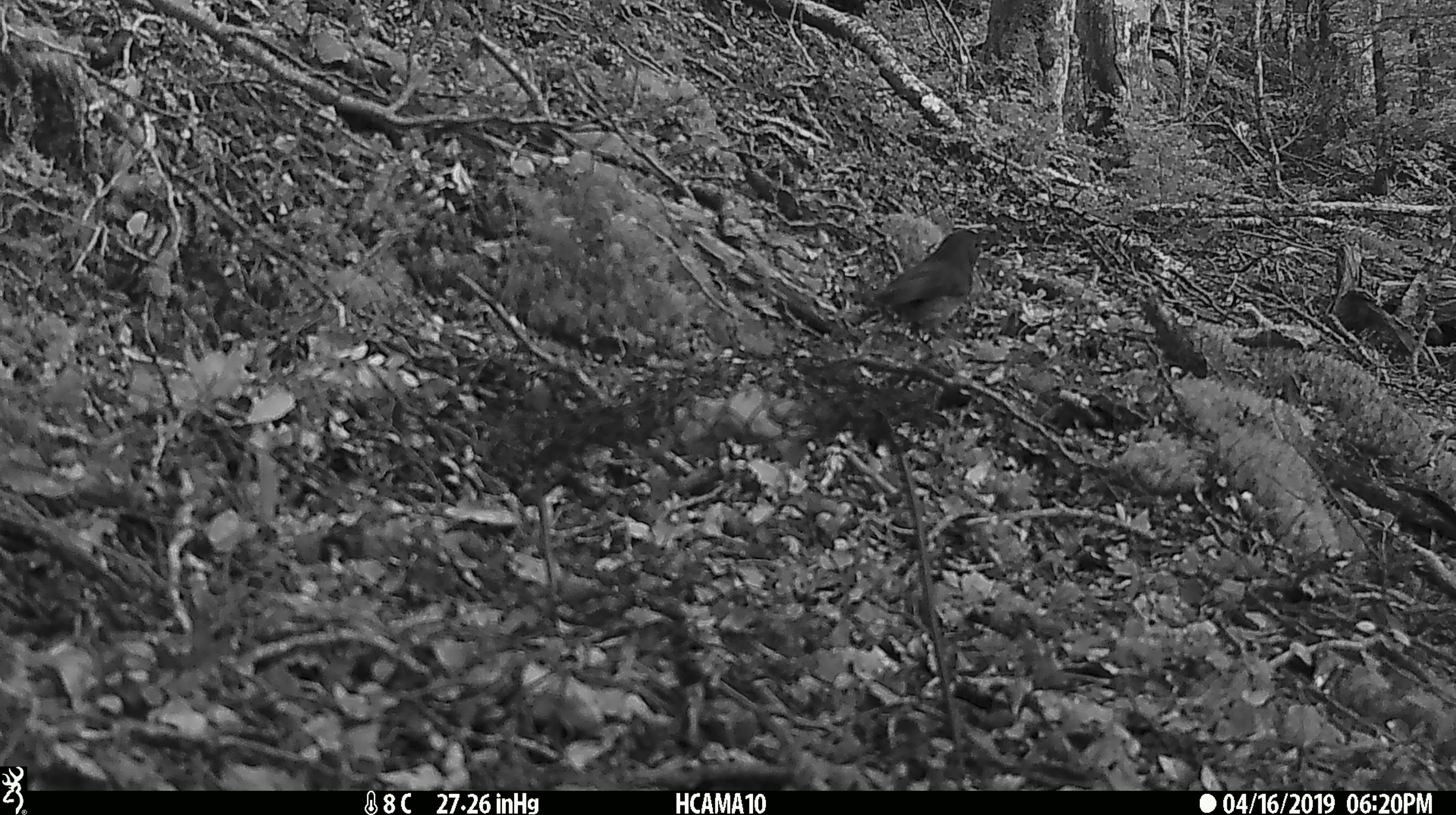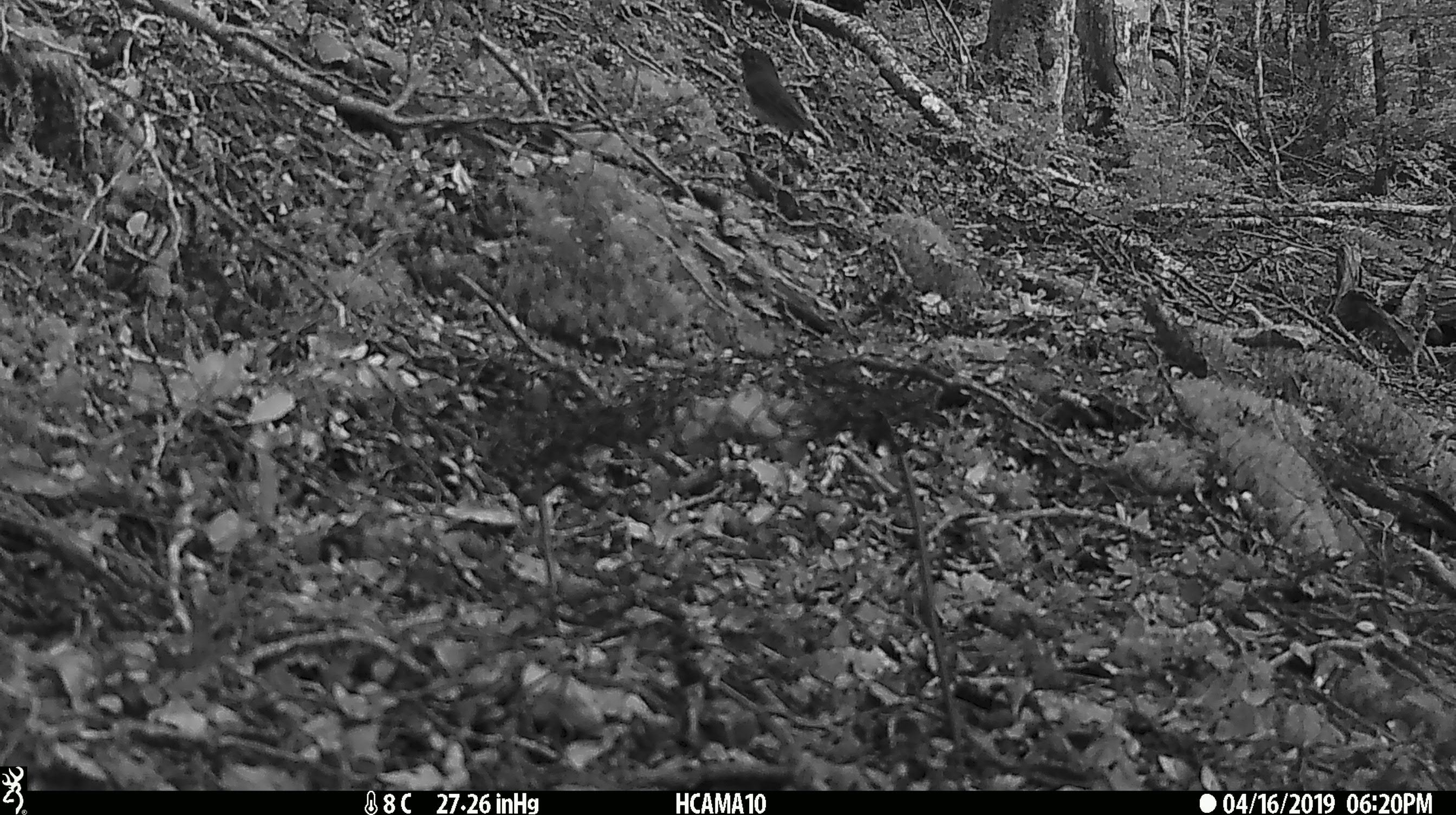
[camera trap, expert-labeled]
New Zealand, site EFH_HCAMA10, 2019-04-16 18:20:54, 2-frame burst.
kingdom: Animalia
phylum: Chordata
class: Aves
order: Passeriformes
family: Petroicidae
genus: Petroica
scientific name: Petroica australis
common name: new zealand robin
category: robin